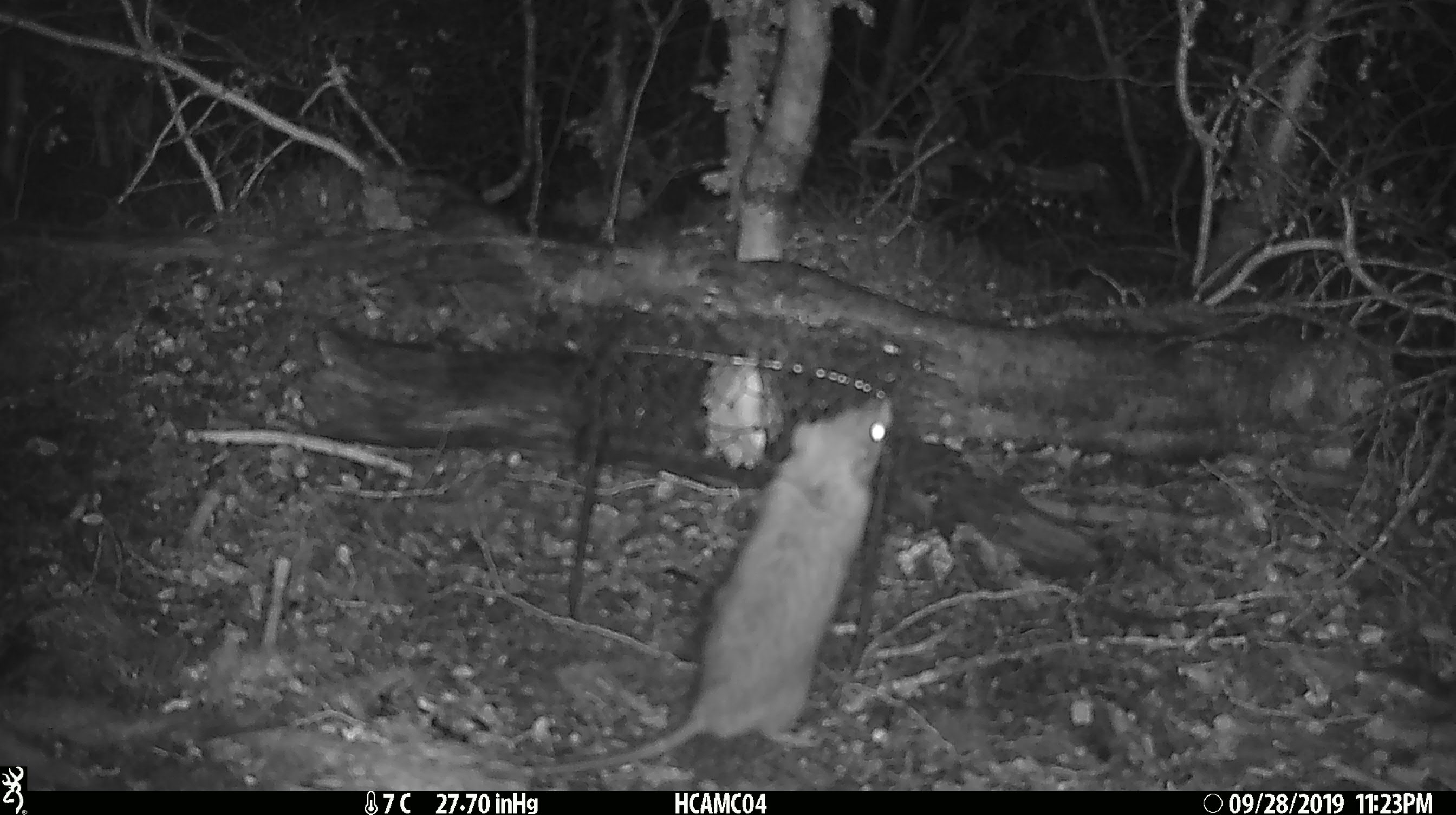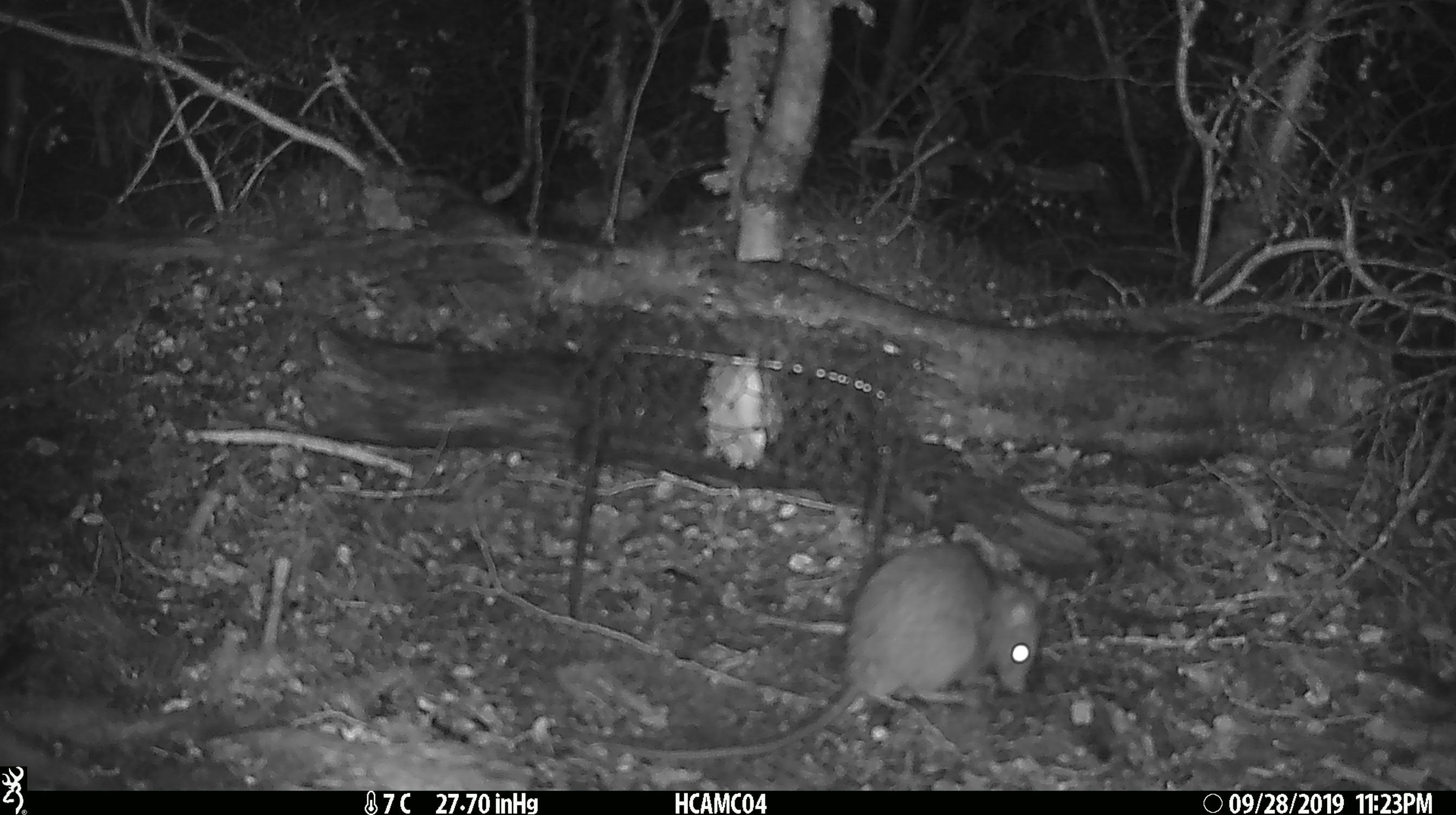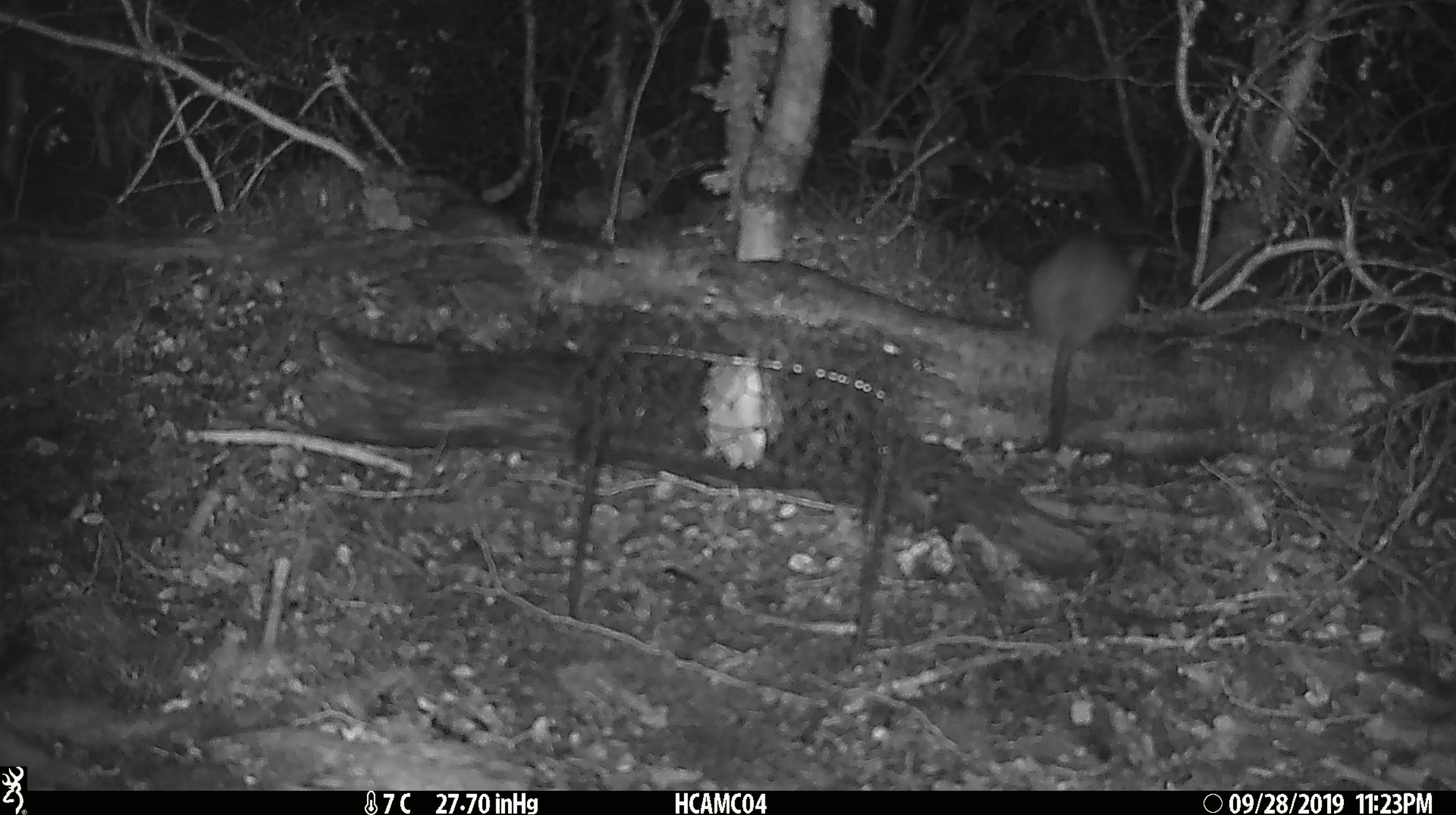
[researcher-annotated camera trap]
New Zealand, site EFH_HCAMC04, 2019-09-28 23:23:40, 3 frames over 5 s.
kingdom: Animalia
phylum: Chordata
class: Mammalia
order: Rodentia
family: Muridae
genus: Rattus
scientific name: Rattus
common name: rat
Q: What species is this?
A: Rat (Rattus).